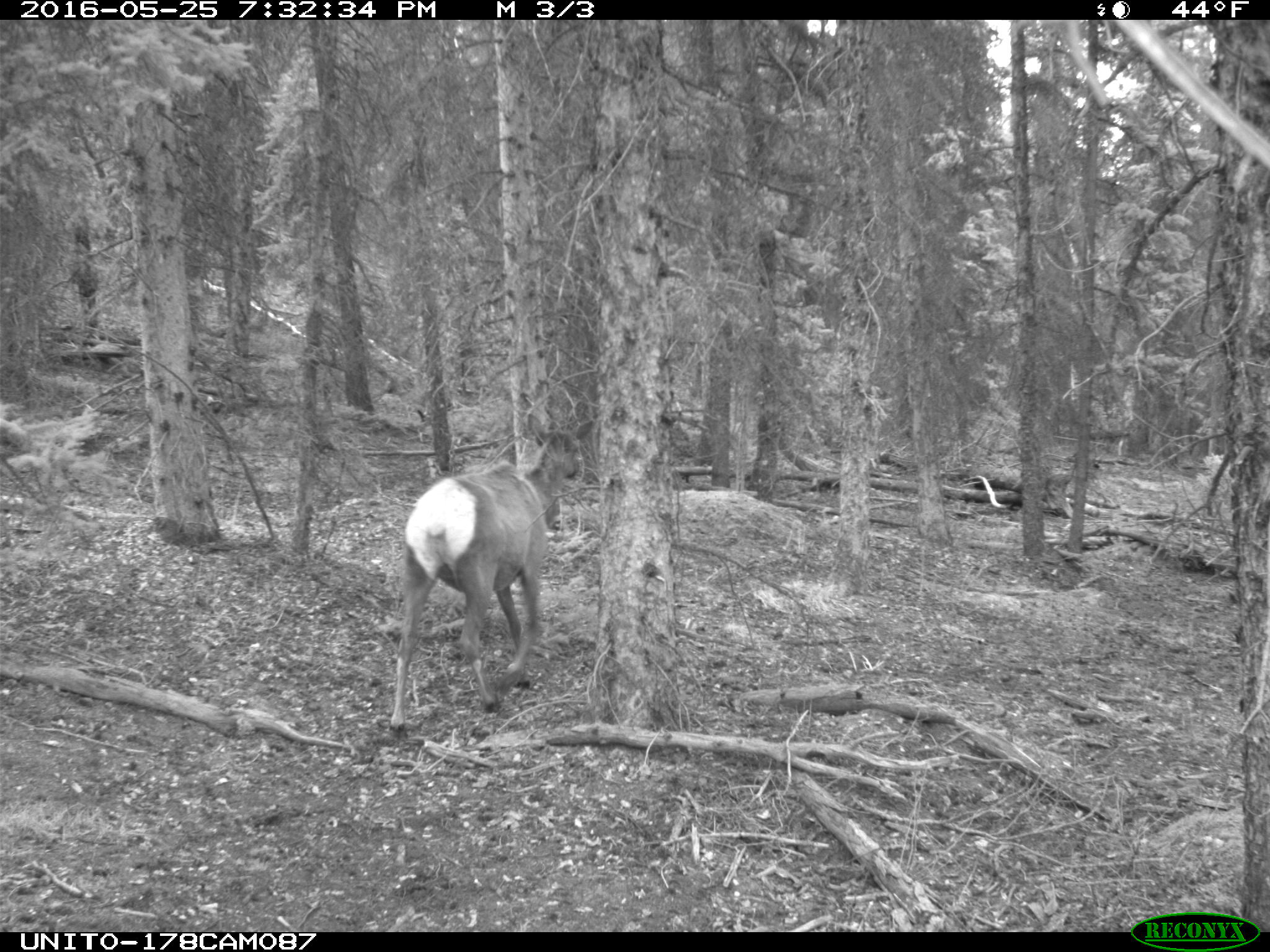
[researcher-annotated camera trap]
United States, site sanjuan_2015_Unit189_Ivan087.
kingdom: Animalia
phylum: Chordata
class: Mammalia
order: Artiodactyla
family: Cervidae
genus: Cervus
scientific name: Cervus elaphus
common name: red deer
Cervus elaphus (red deer).